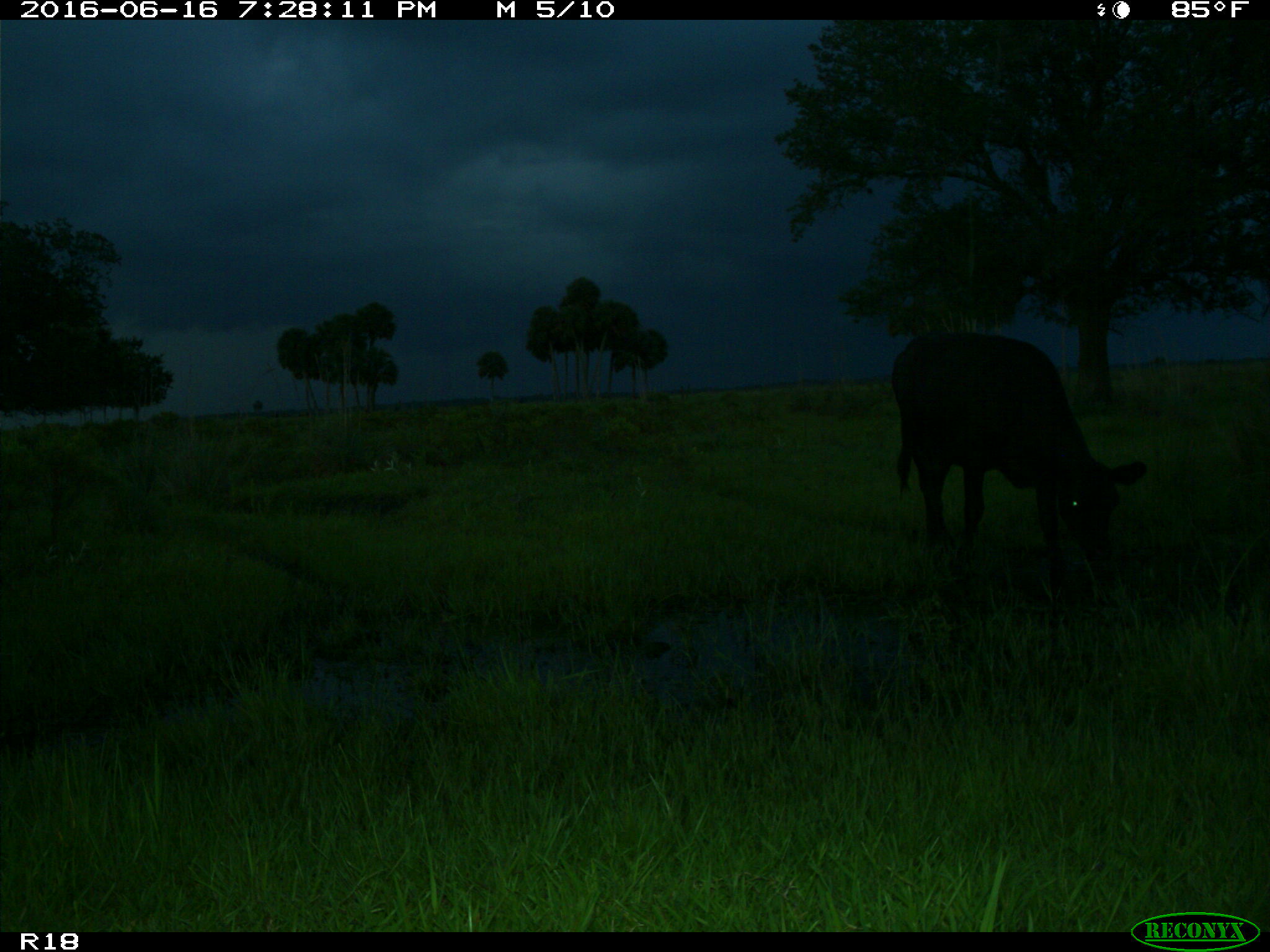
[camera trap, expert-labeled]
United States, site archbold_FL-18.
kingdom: Animalia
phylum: Chordata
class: Mammalia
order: Artiodactyla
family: Bovidae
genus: Bos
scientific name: Bos taurus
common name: domestic cow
Bos taurus (domestic cow).